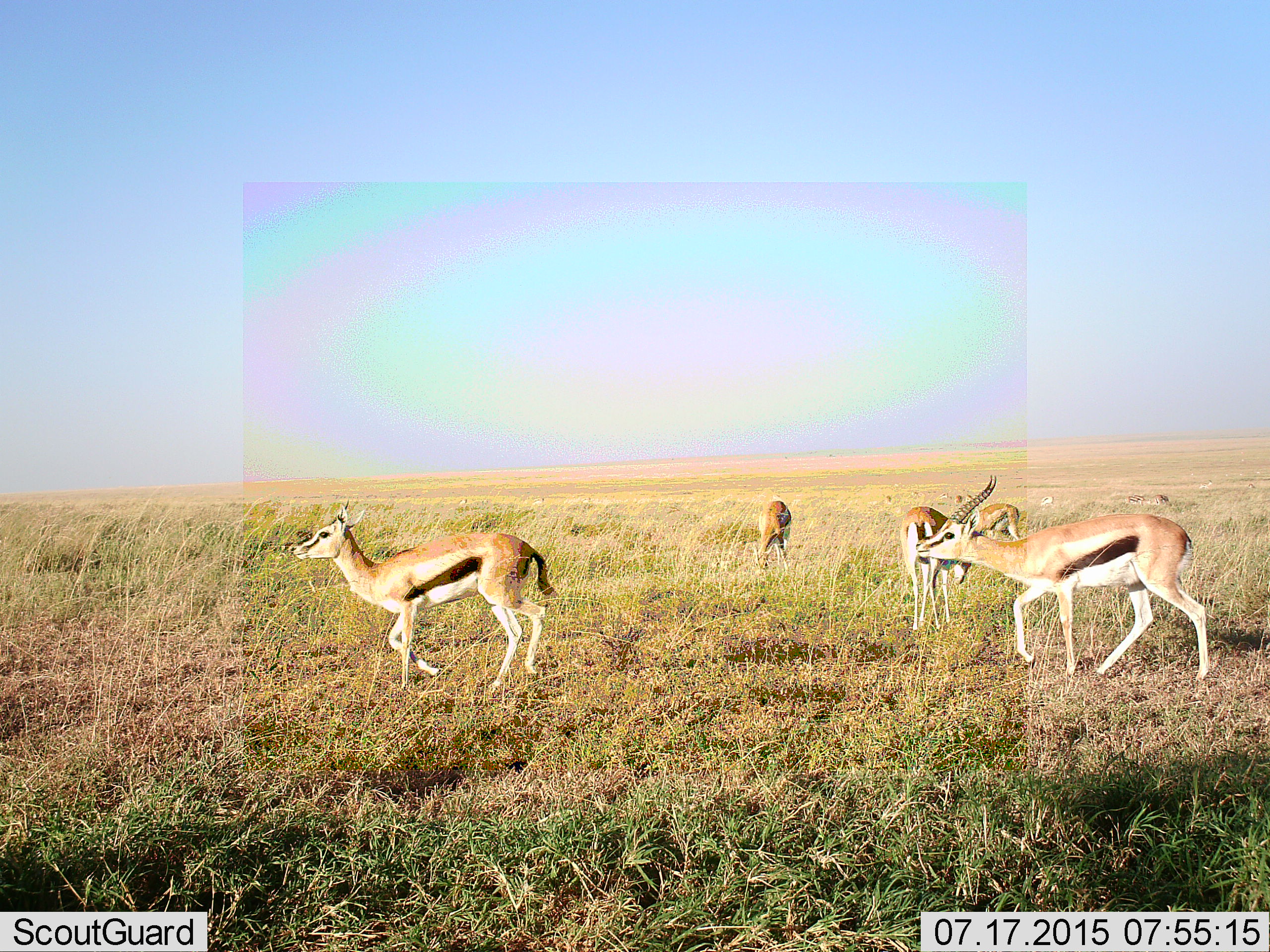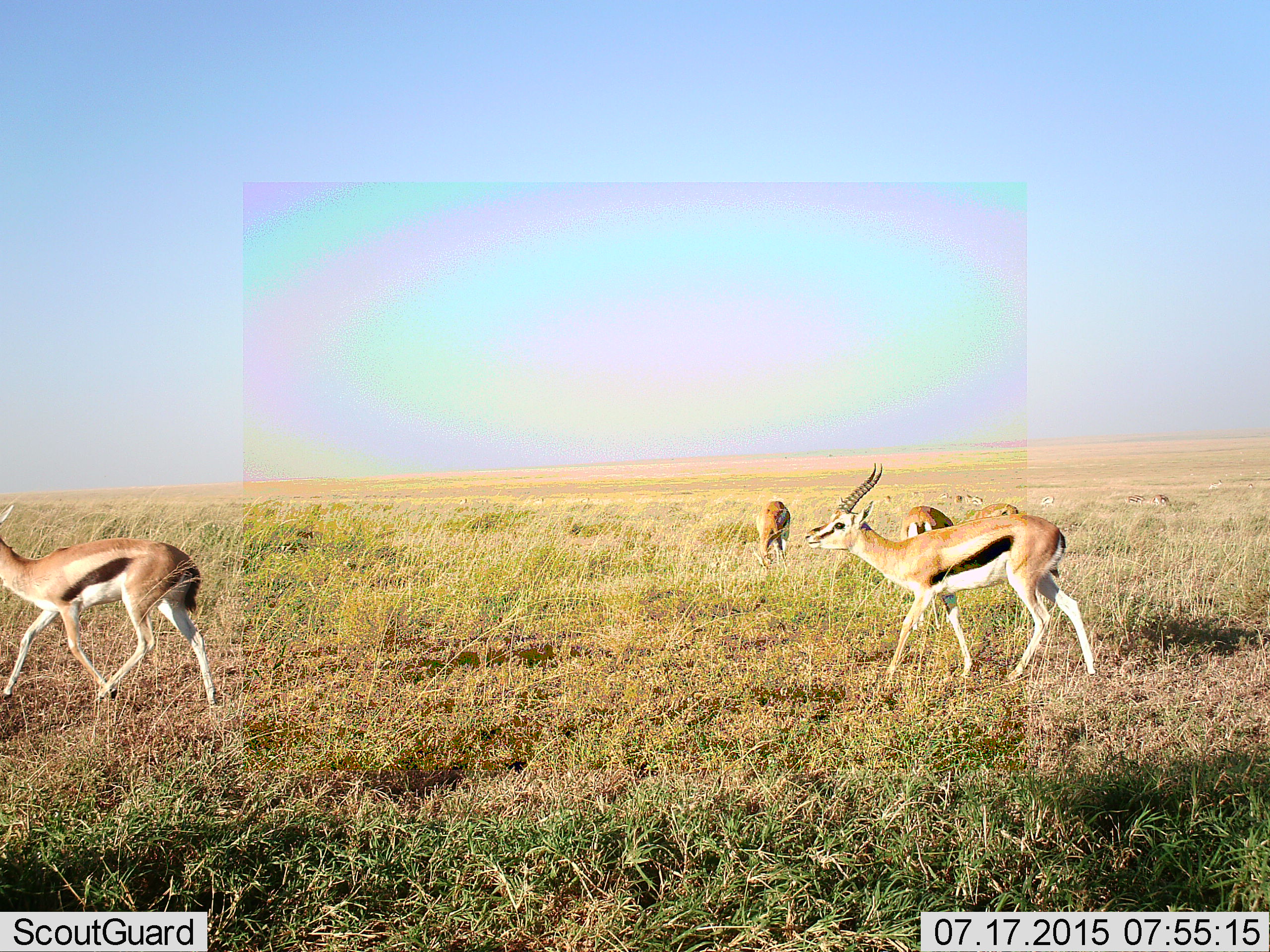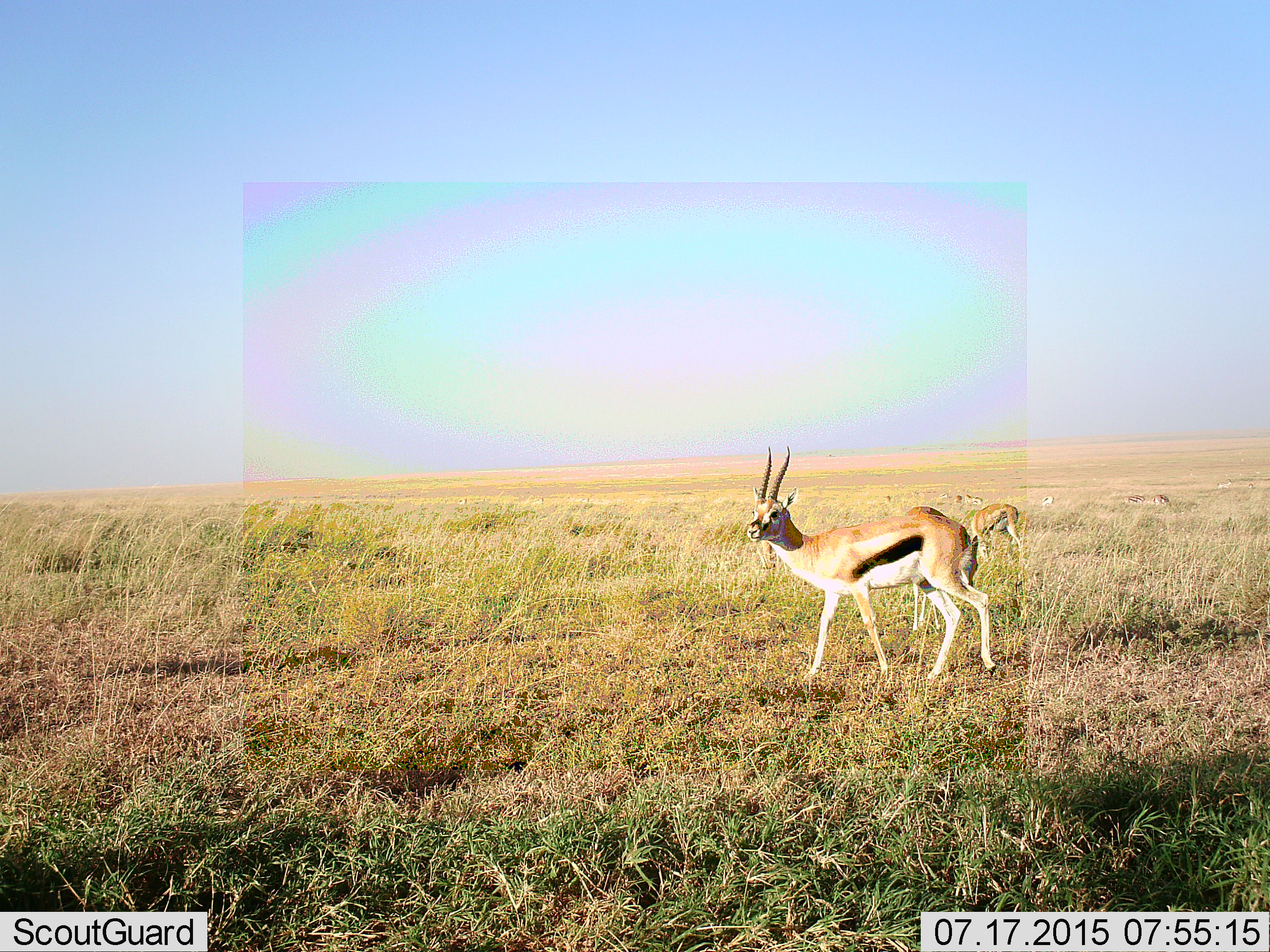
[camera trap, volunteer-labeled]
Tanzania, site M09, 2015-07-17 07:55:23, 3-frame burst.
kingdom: Animalia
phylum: Chordata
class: Mammalia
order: Artiodactyla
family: Bovidae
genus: Eudorcas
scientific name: Eudorcas thomsonii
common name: thomson's gazelle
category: gazellethomsons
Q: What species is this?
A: Gazellethomsons (thomson's gazelle) (Eudorcas thomsonii).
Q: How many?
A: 10.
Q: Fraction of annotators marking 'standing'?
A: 60%.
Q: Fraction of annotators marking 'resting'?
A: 10%.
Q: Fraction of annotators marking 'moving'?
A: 80%.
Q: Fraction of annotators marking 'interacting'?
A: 20%.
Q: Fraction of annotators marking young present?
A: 20%.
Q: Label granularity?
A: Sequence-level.